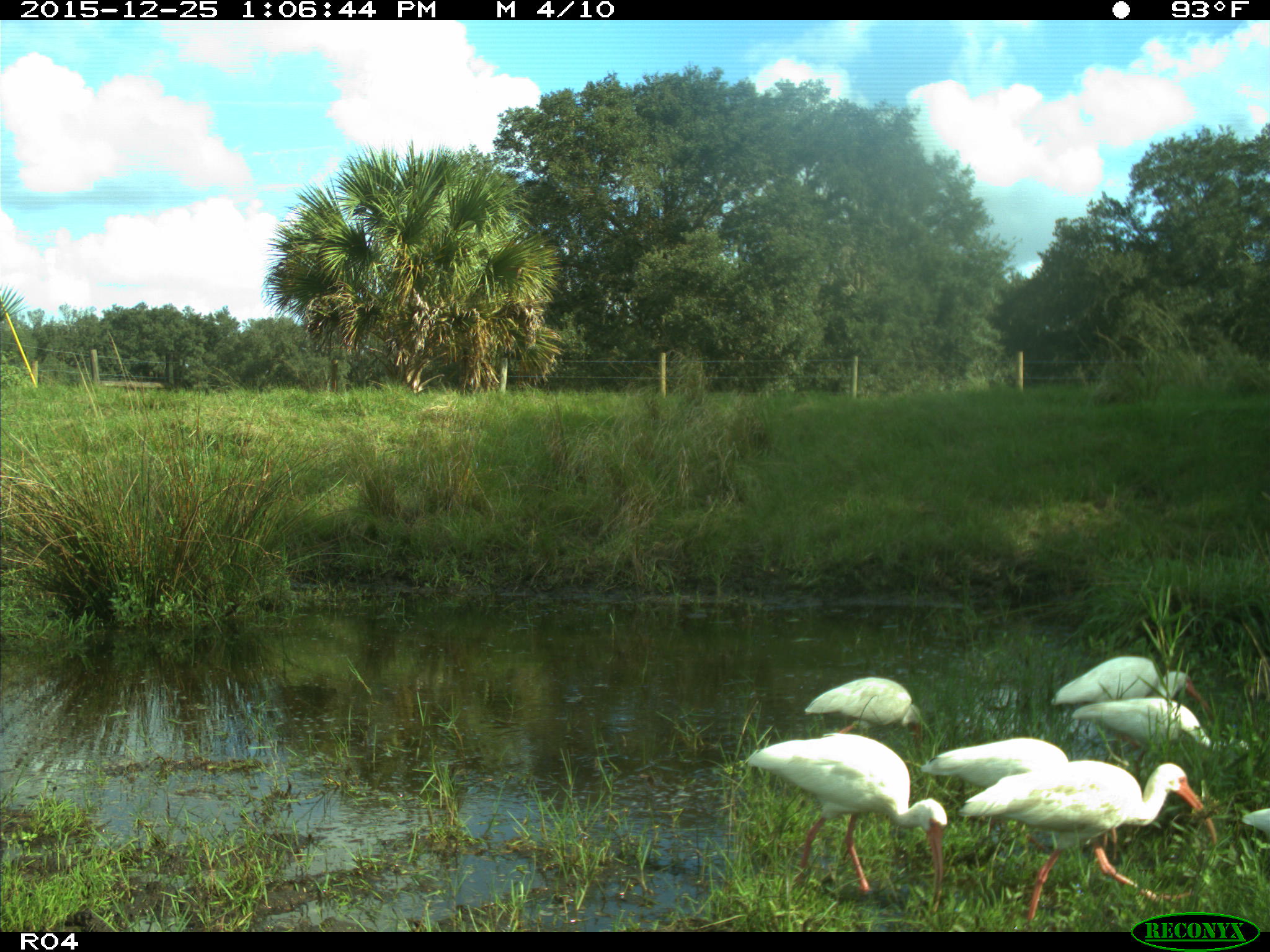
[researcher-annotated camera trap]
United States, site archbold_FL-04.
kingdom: Animalia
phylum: Chordata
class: Aves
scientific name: Aves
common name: birds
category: unidentified bird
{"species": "unidentified bird (birds) (Aves)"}